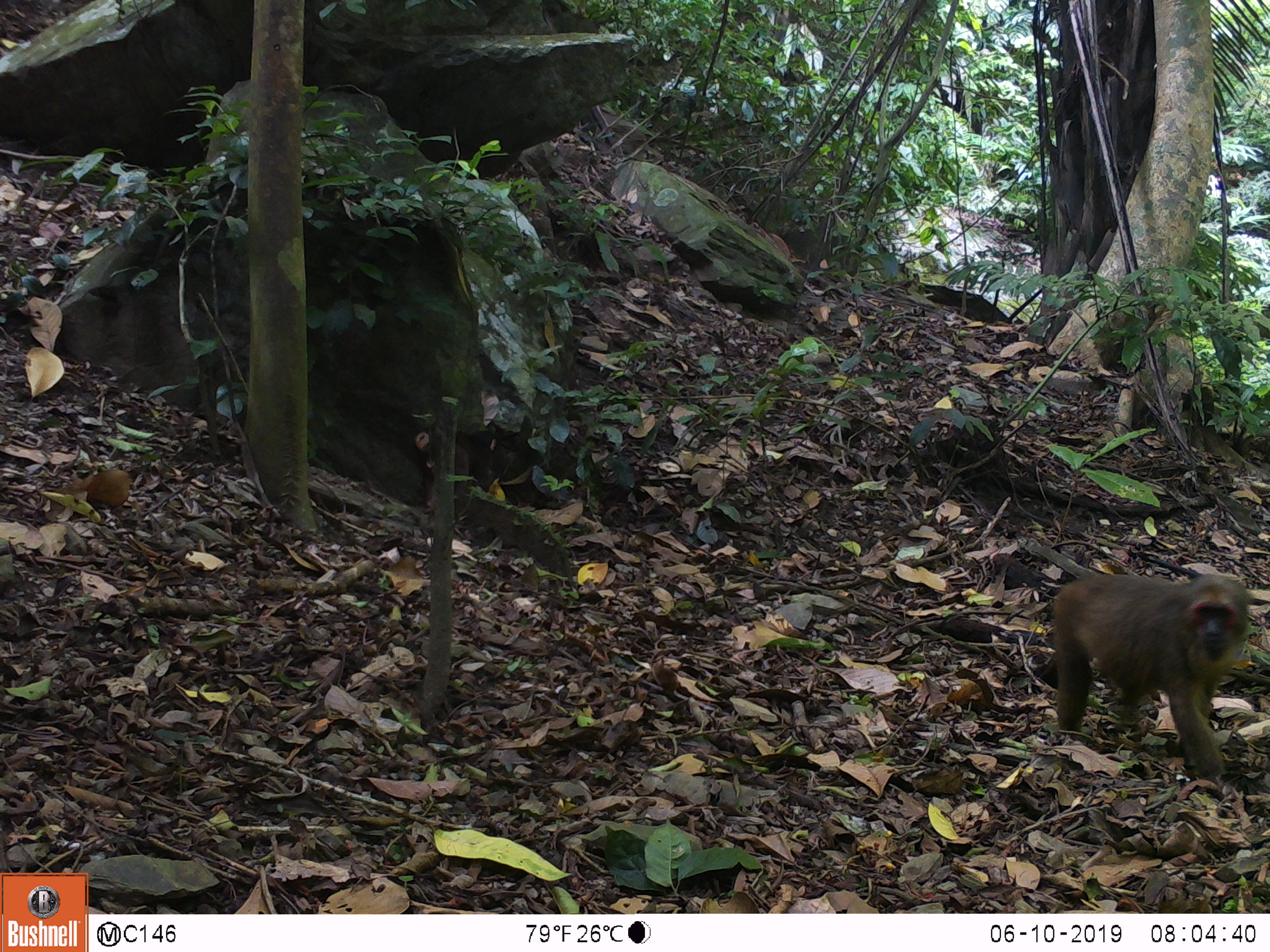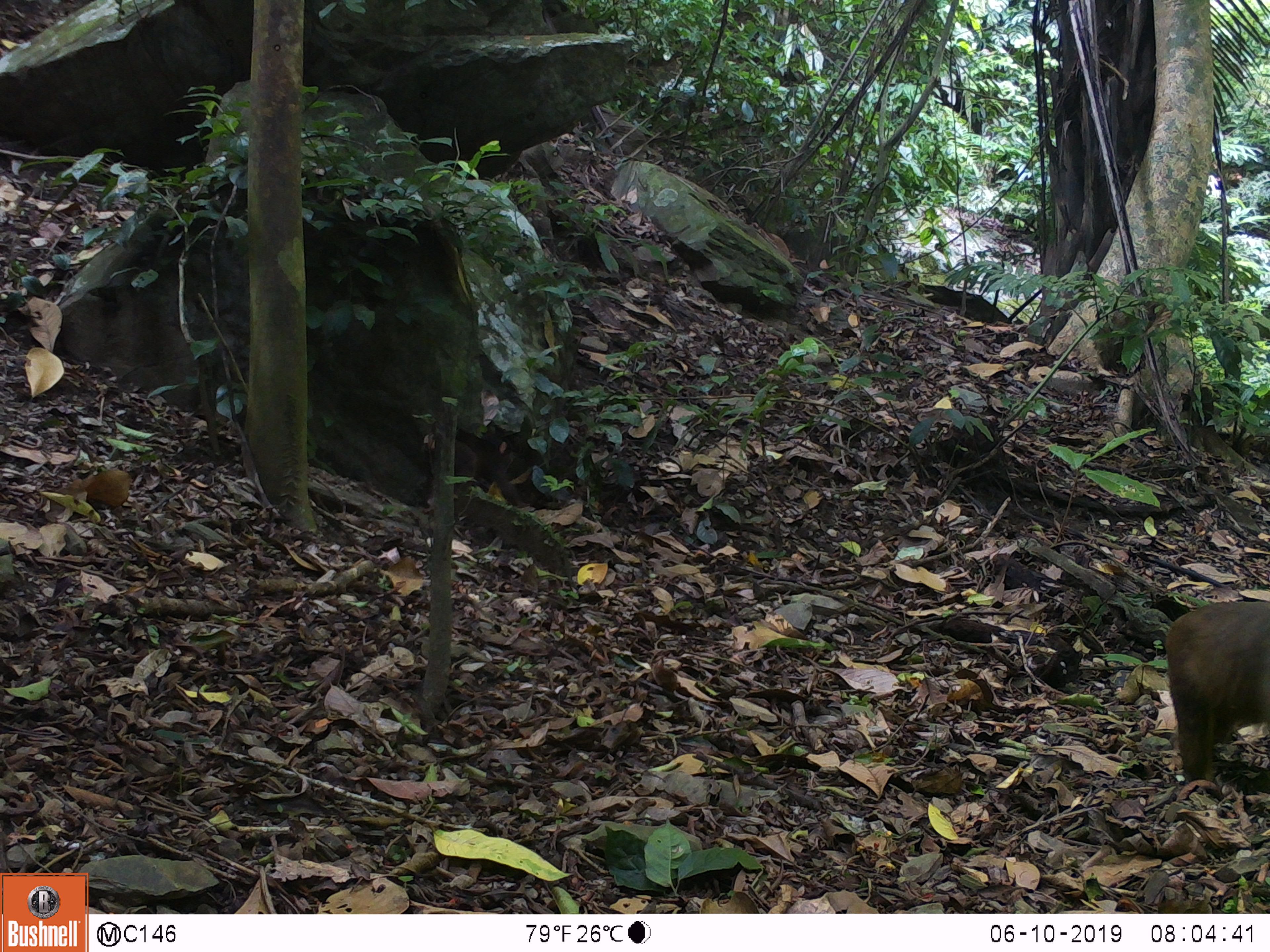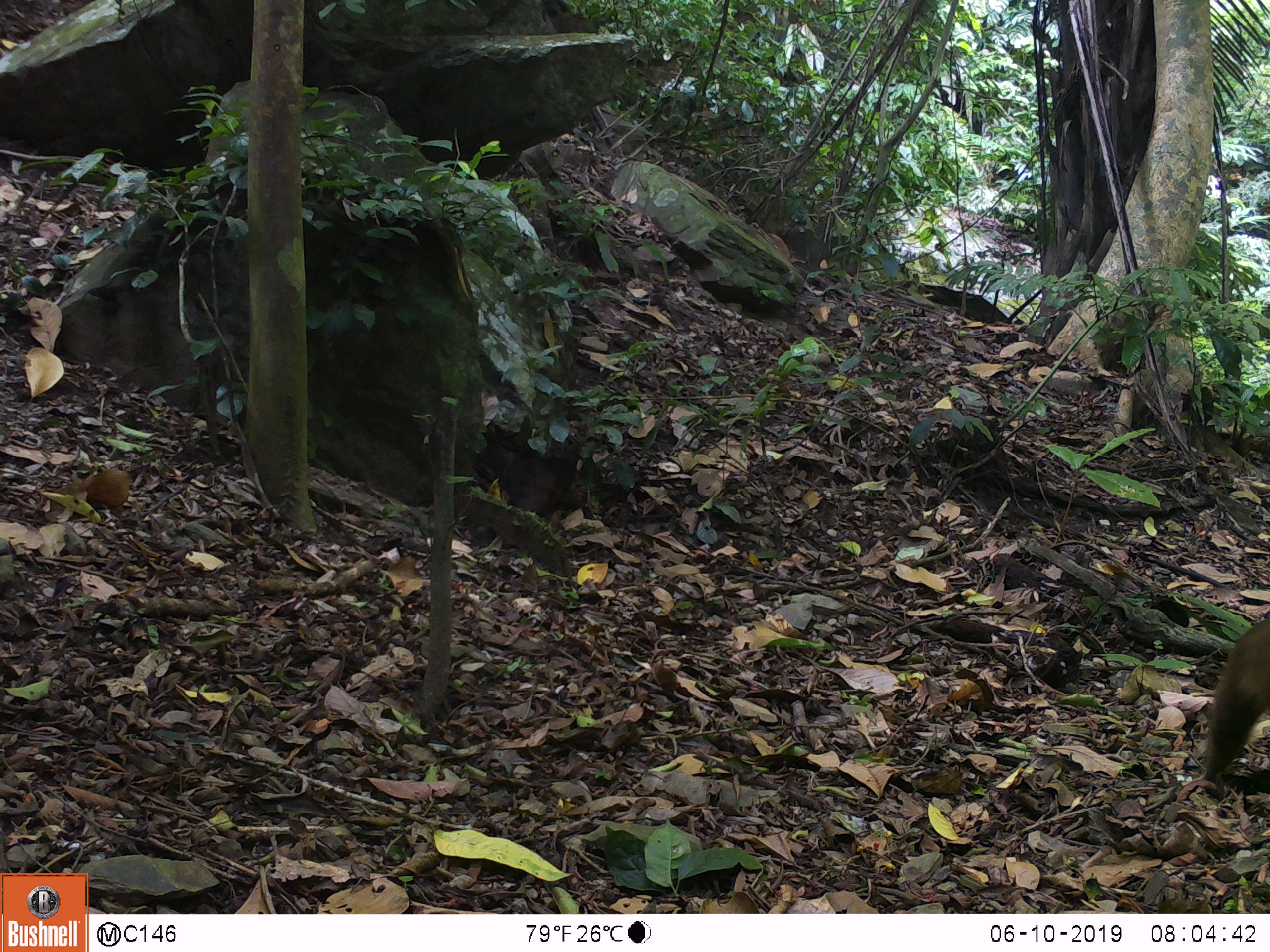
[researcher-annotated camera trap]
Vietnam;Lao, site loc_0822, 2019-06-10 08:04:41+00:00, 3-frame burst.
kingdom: Animalia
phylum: Chordata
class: Mammalia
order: Primates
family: Cercopithecidae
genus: Macaca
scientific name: Macaca arctoides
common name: stump-tailed macaque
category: stump tailed macaque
Stump tailed macaque (stump-tailed macaque) (Macaca arctoides). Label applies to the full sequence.